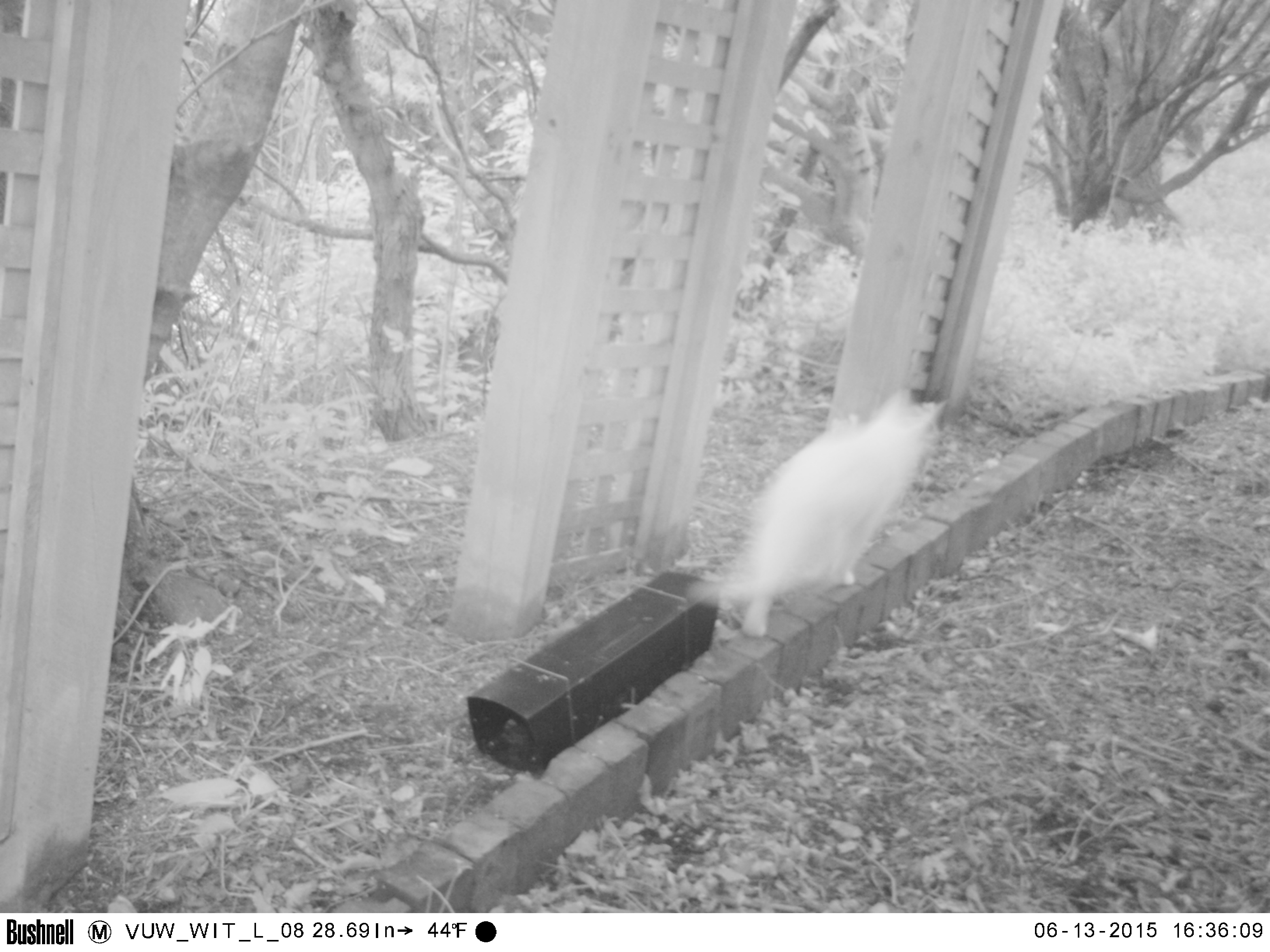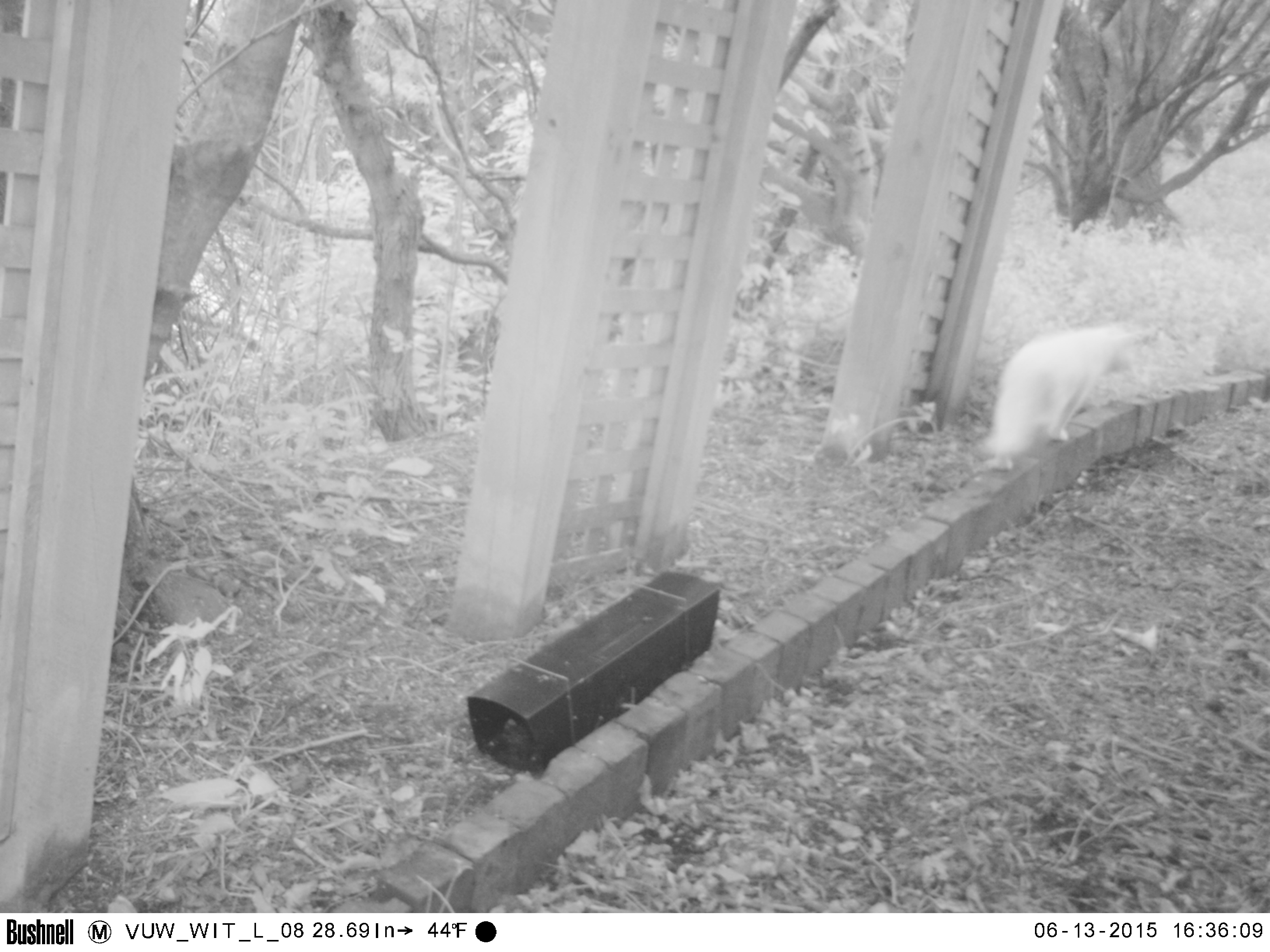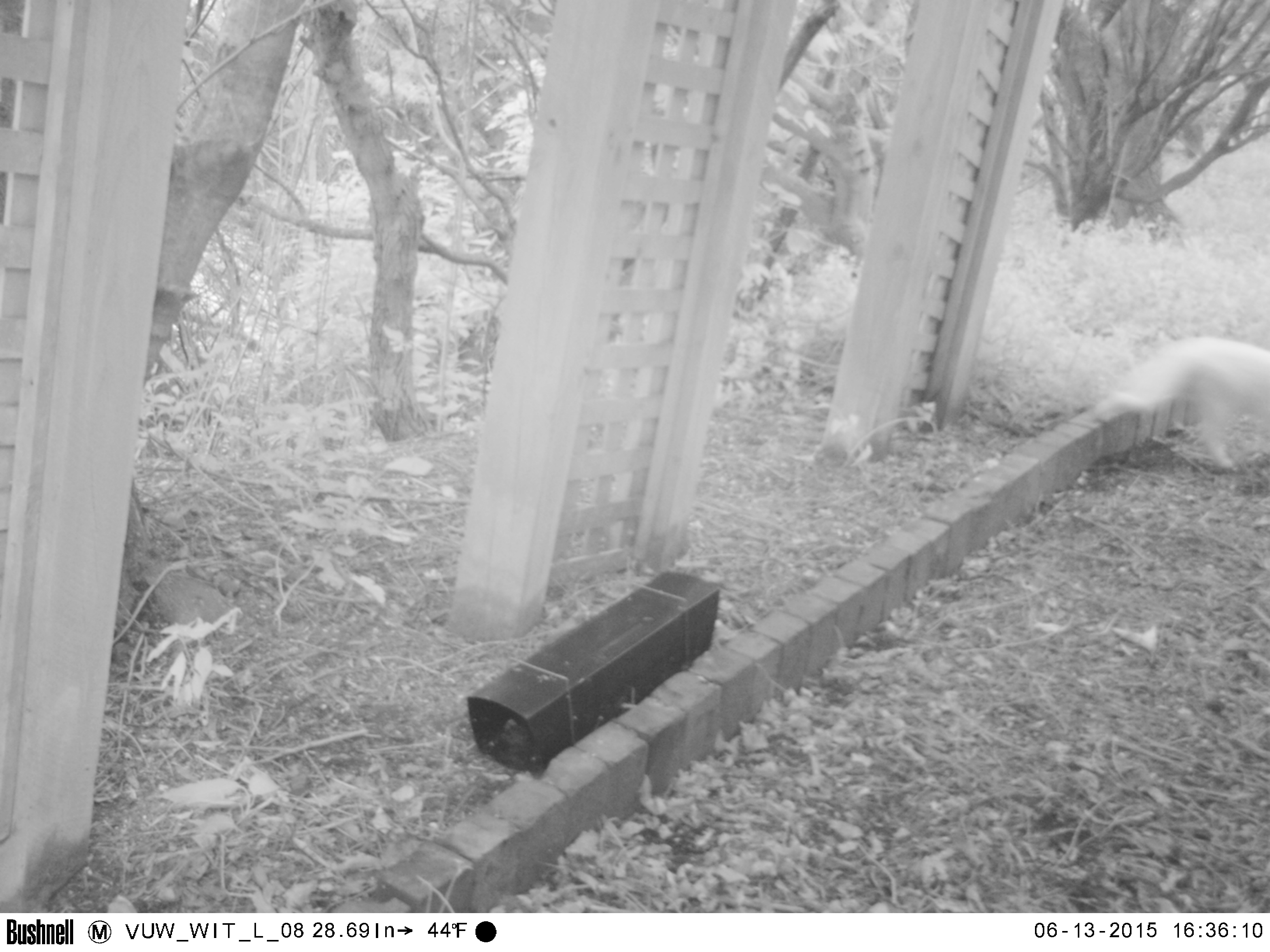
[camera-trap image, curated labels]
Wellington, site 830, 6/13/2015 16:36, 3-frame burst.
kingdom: Animalia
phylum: Chordata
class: Mammalia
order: Carnivora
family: Felidae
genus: Felis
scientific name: Felis catus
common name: cat